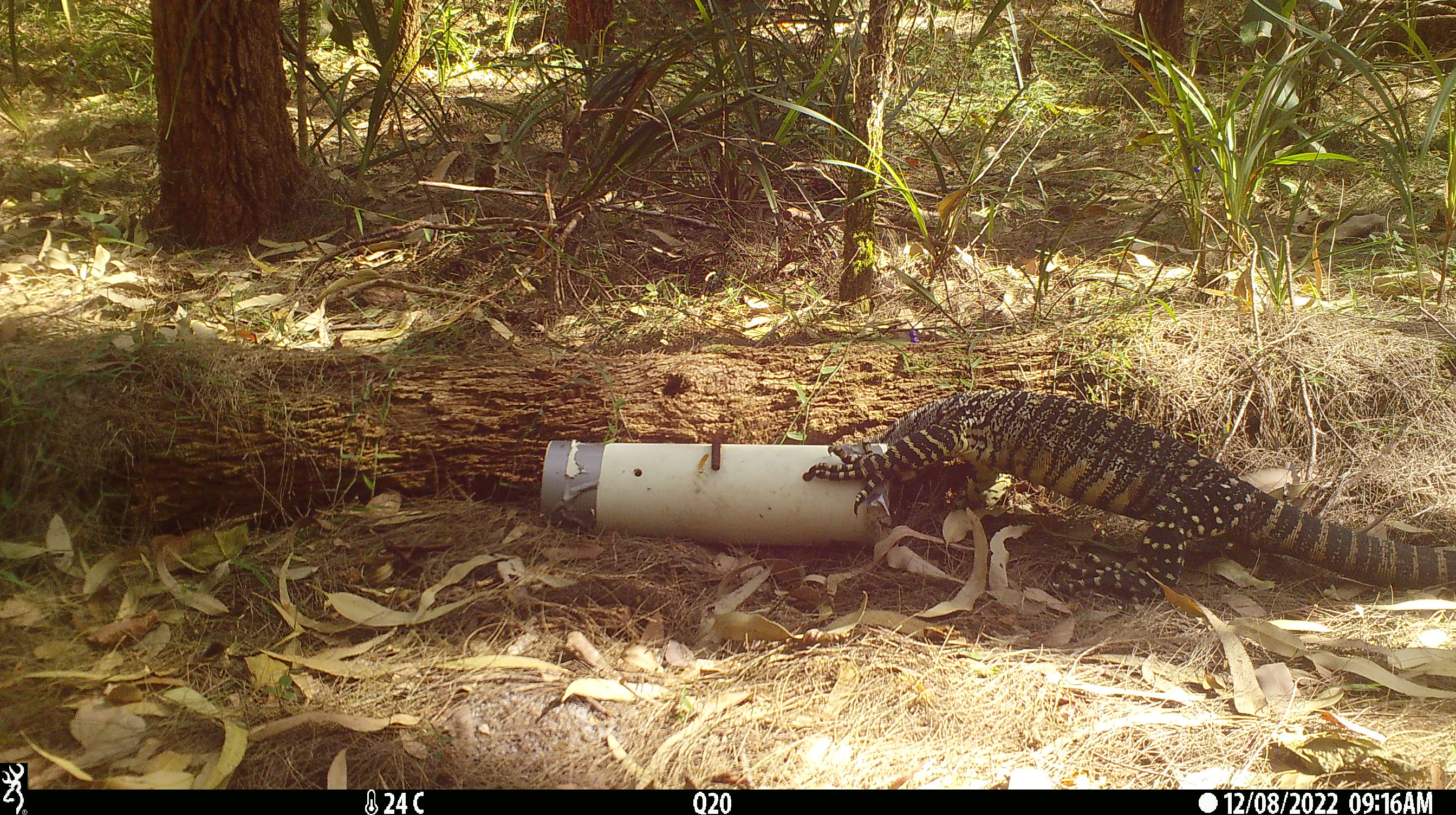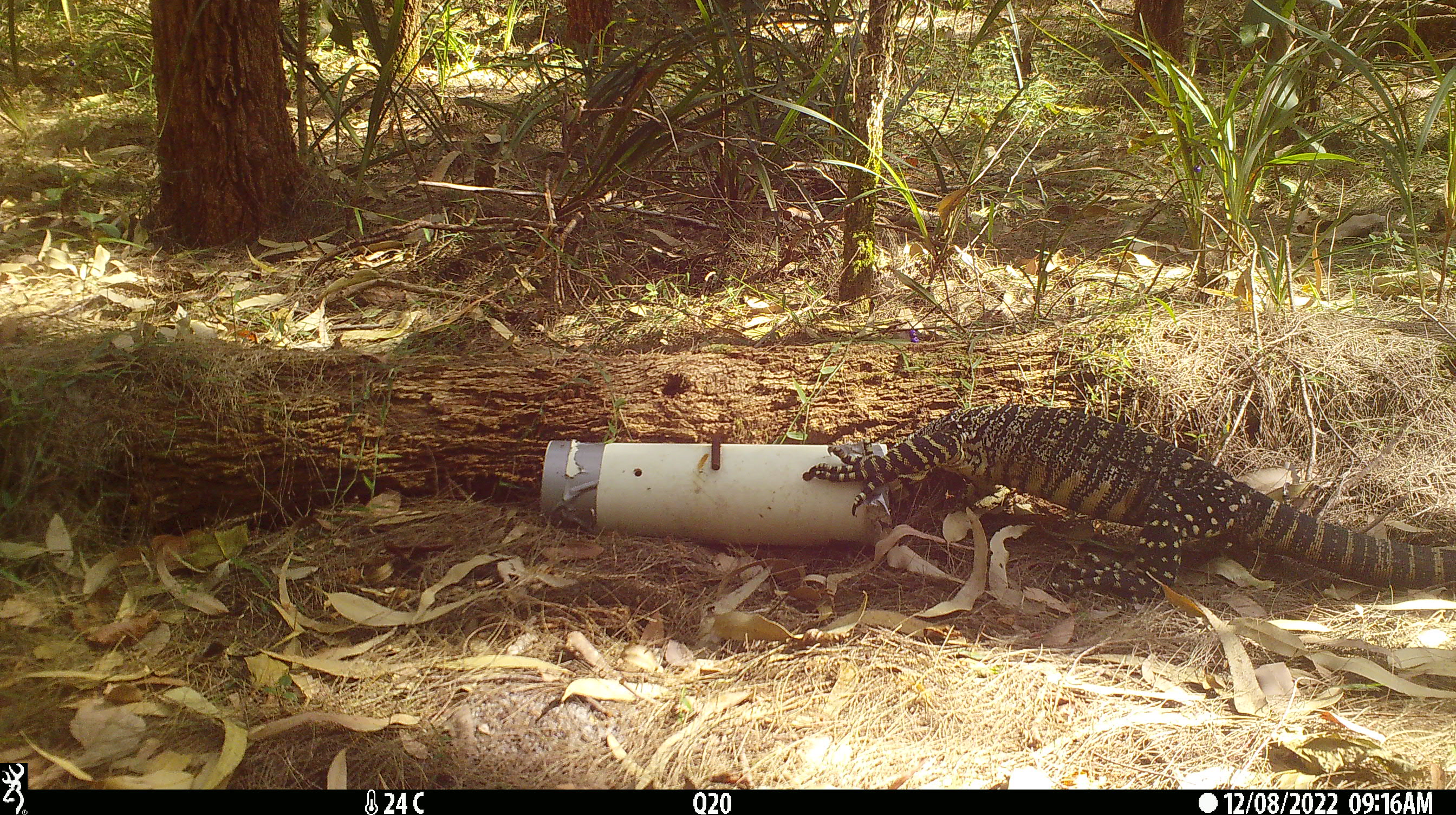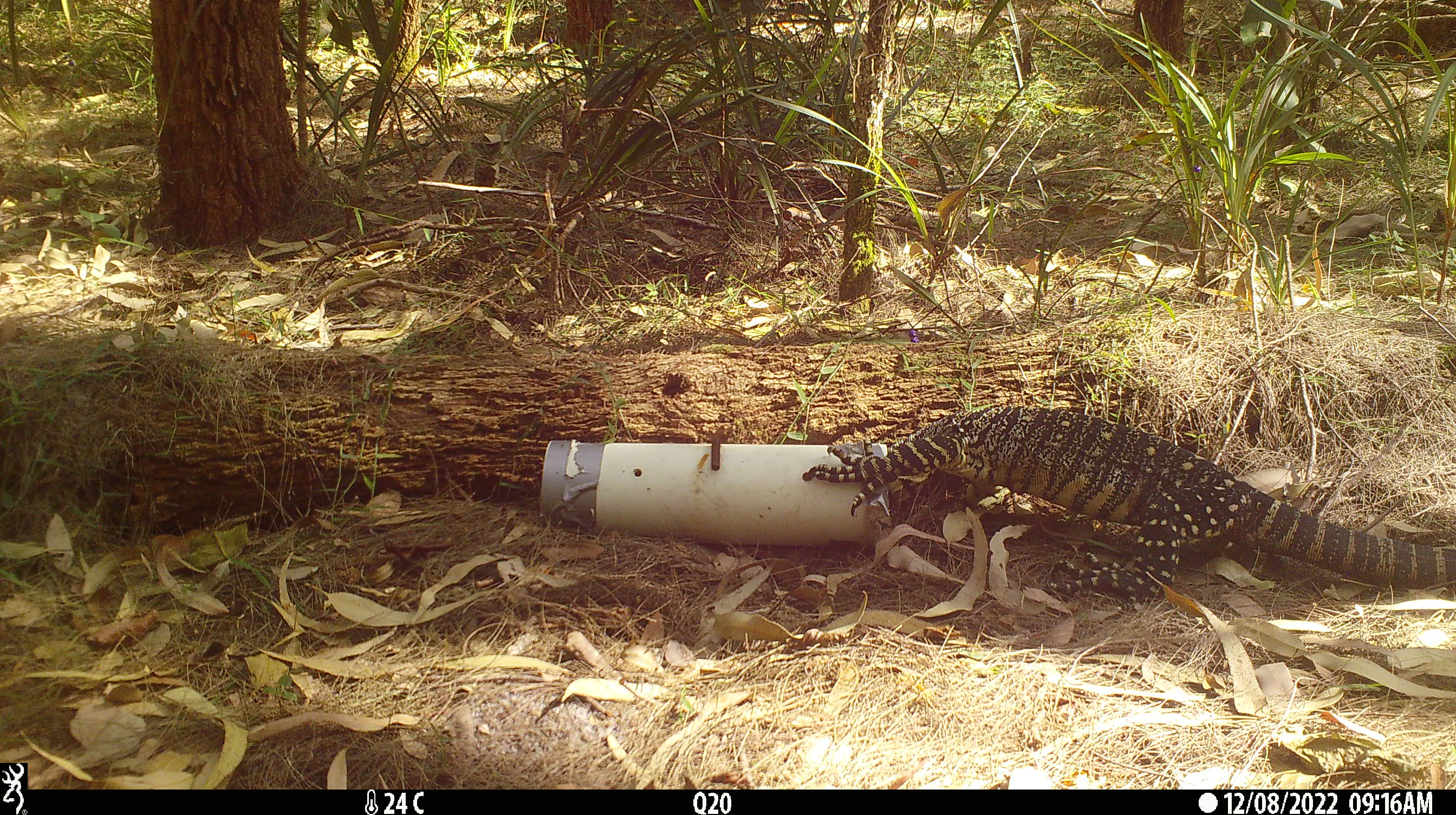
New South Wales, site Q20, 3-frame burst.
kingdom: Animalia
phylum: Chordata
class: Reptilia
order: Squamata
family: Varanidae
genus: Varanus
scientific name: Varanus varius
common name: lace monitor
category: goanna